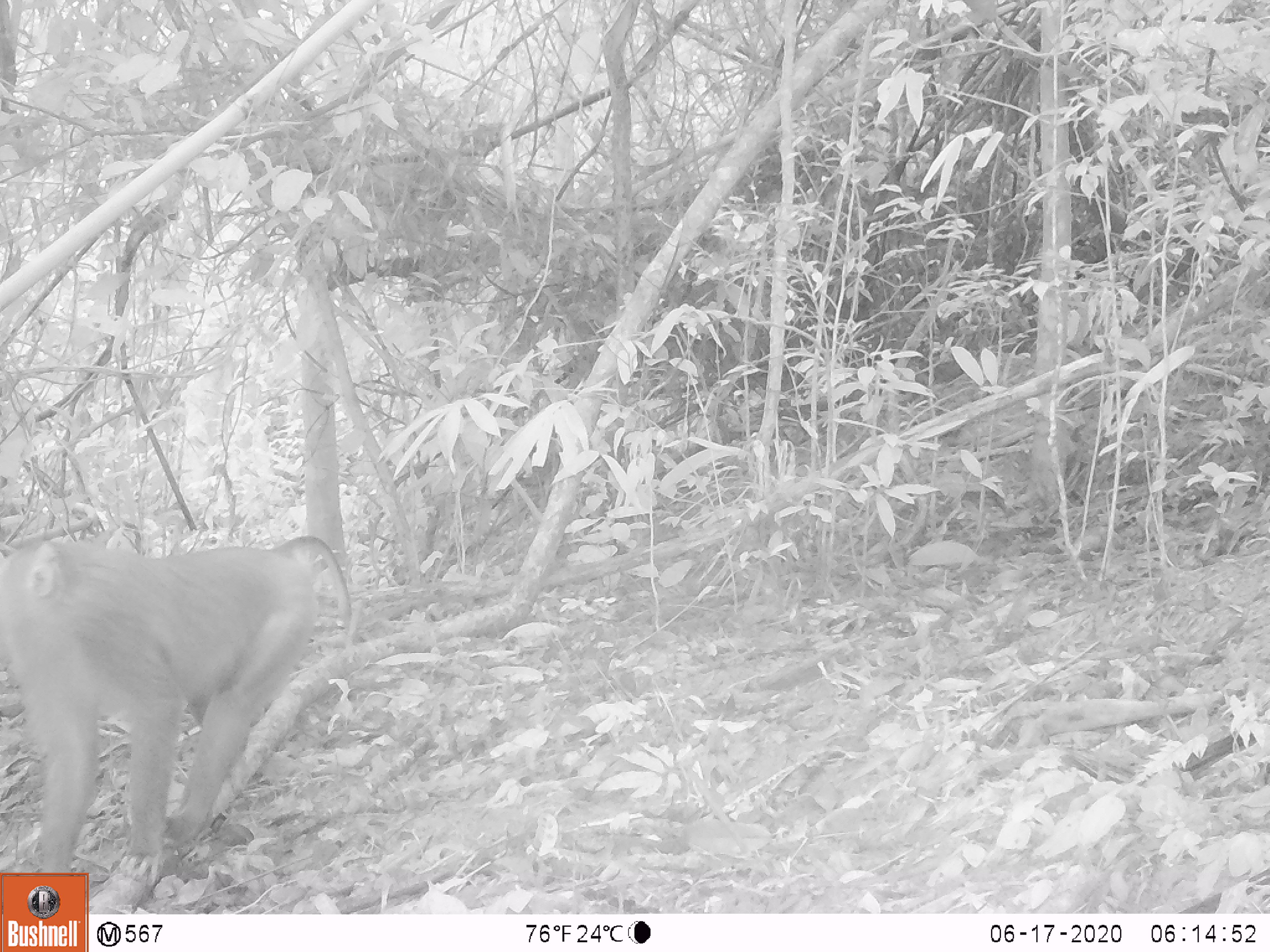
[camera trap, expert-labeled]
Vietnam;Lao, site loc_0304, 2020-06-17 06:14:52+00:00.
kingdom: Animalia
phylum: Chordata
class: Mammalia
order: Primates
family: Cercopithecidae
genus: Macaca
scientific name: Macaca nemestrina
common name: pig-tailed macaque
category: pig tailed macaque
Pig tailed macaque (pig-tailed macaque) (Macaca nemestrina). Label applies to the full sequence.